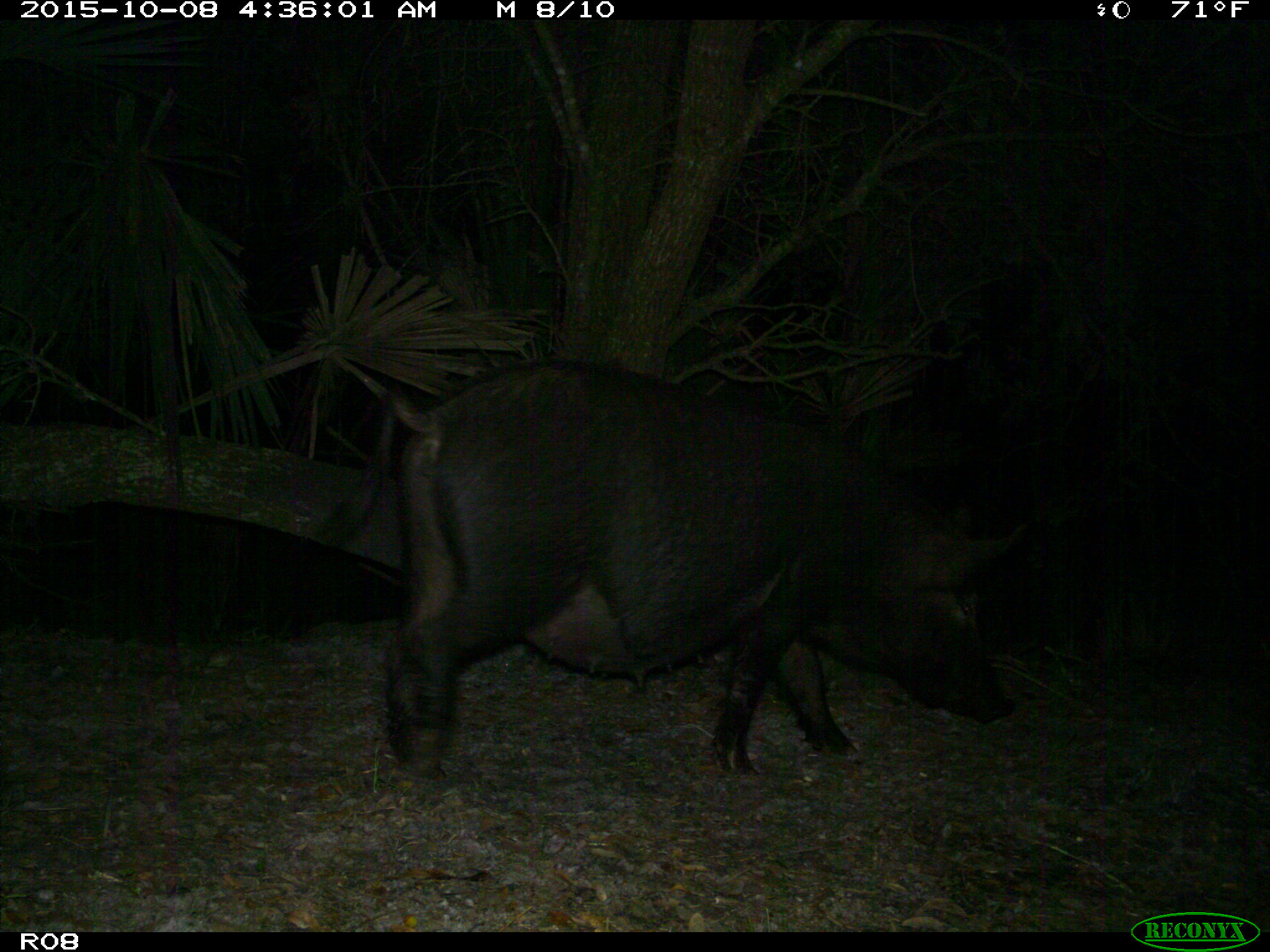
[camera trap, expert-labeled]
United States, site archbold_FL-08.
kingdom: Animalia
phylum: Chordata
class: Mammalia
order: Artiodactyla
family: Suidae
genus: Sus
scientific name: Sus scrofa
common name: wild boar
Sus scrofa (wild boar).